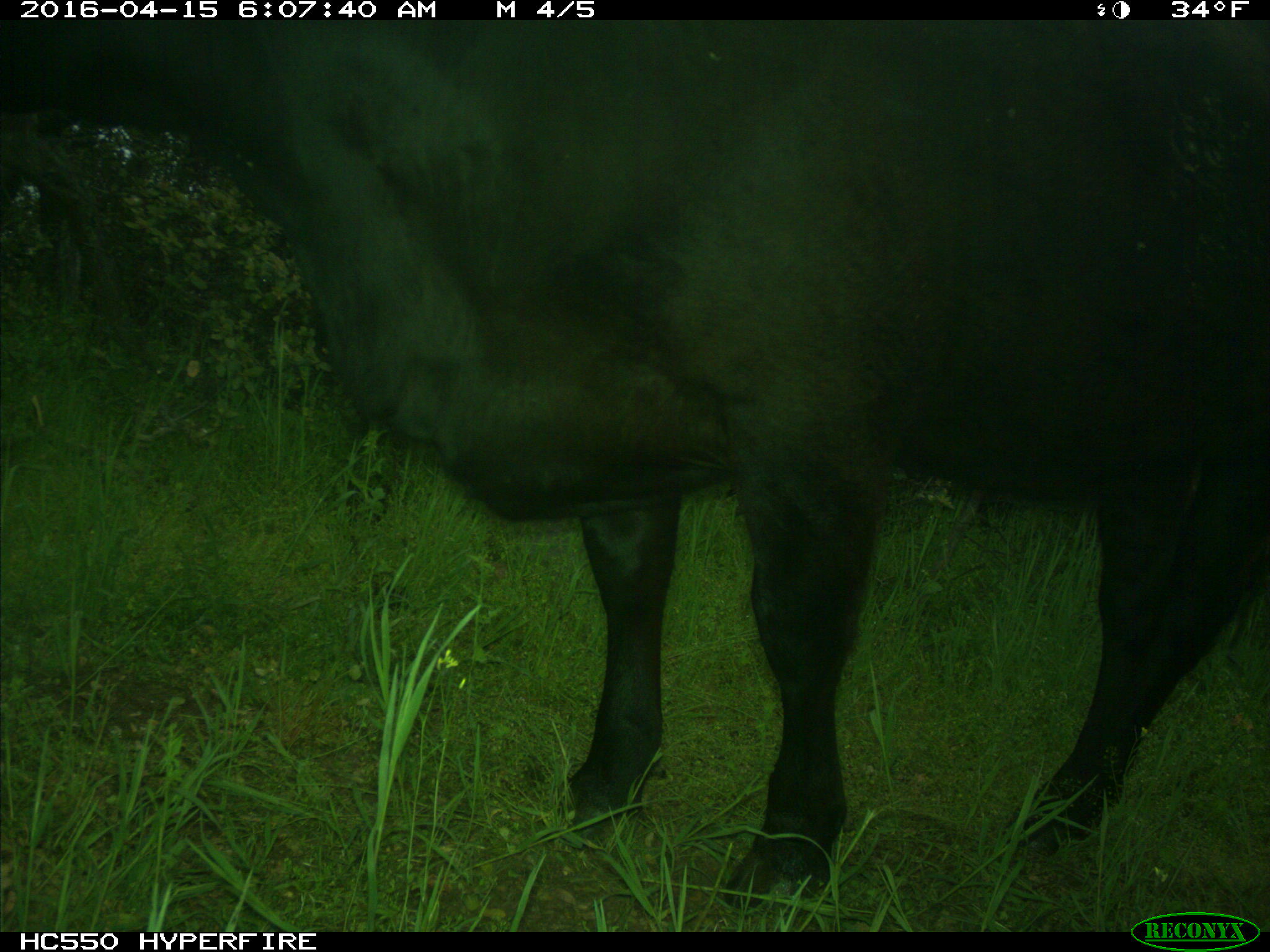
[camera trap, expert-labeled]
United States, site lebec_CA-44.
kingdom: Animalia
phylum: Chordata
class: Mammalia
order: Artiodactyla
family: Bovidae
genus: Bos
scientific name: Bos taurus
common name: domestic cow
Bos taurus (domestic cow).